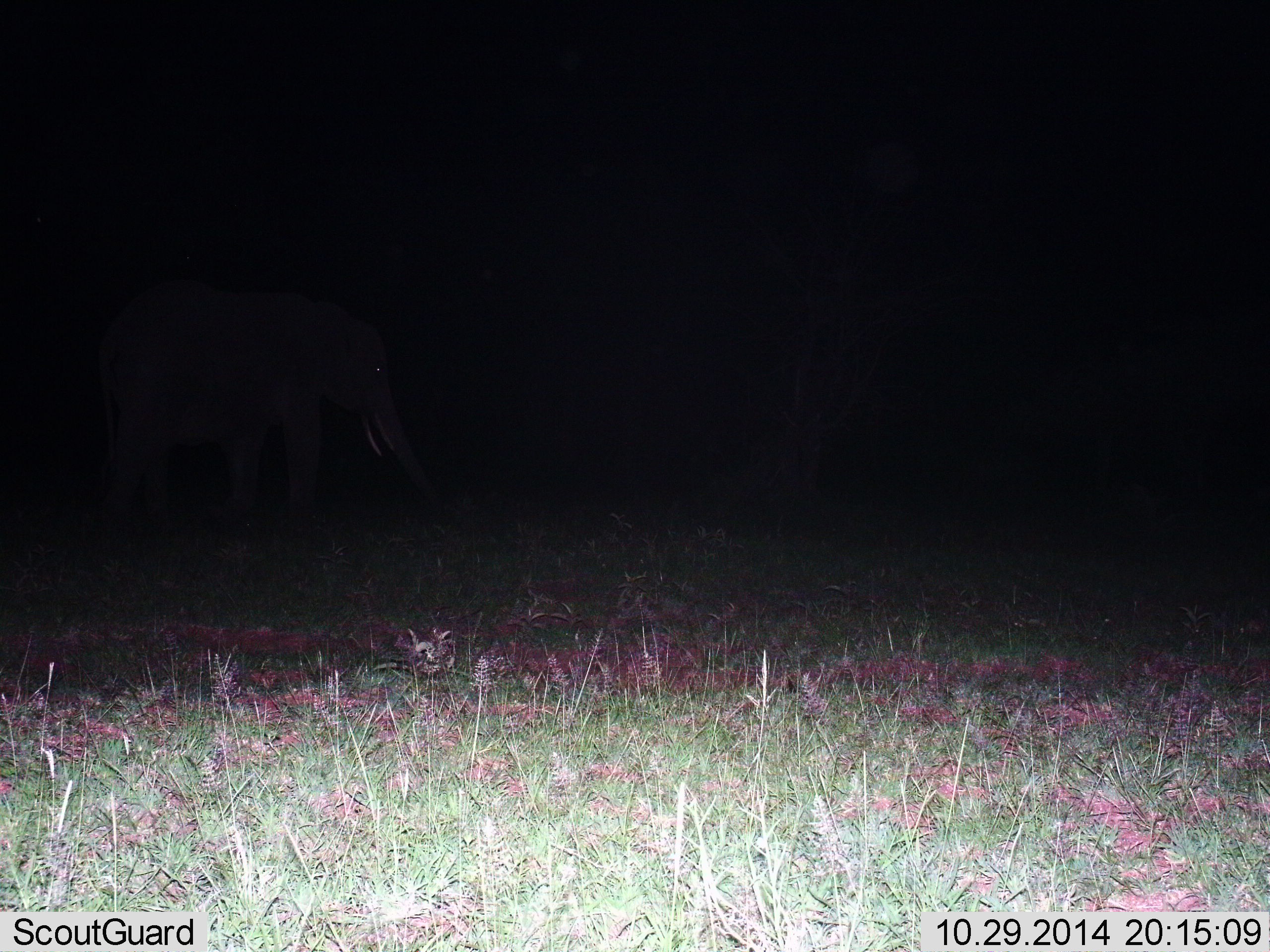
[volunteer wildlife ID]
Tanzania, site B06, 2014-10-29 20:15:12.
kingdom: Animalia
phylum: Chordata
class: Mammalia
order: Proboscidea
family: Elephantidae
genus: Loxodonta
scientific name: Loxodonta africana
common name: african bush elephant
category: elephant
Elephant (african bush elephant) (Loxodonta africana), count 1. Behavior (volunteer vote fractions): standing 70%, resting 0%, moving 20%, interacting 0%. Young present (vote fraction): 0%. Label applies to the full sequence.